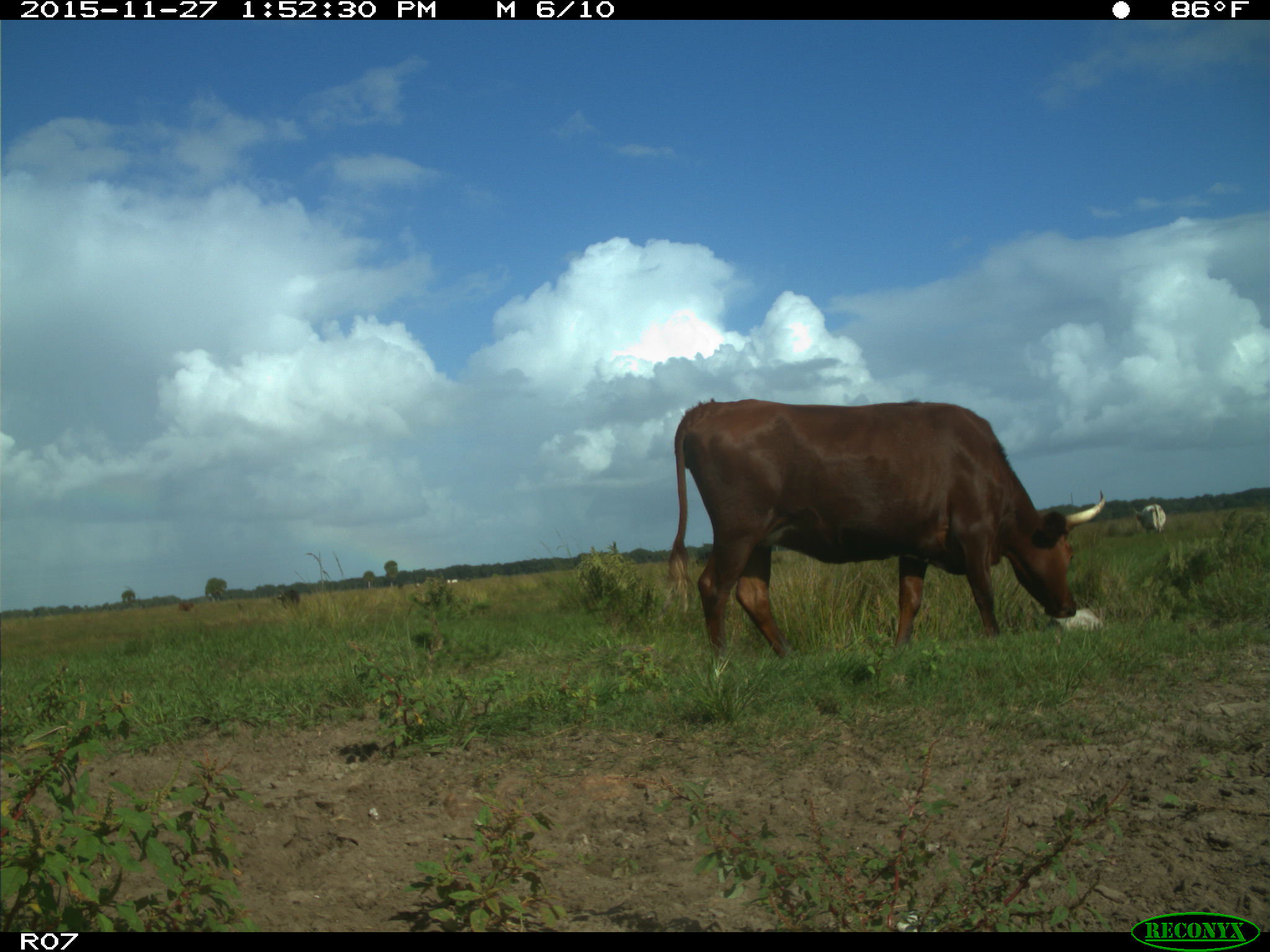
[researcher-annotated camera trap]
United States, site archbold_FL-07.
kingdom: Animalia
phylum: Chordata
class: Mammalia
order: Artiodactyla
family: Bovidae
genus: Bos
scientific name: Bos taurus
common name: domestic cow